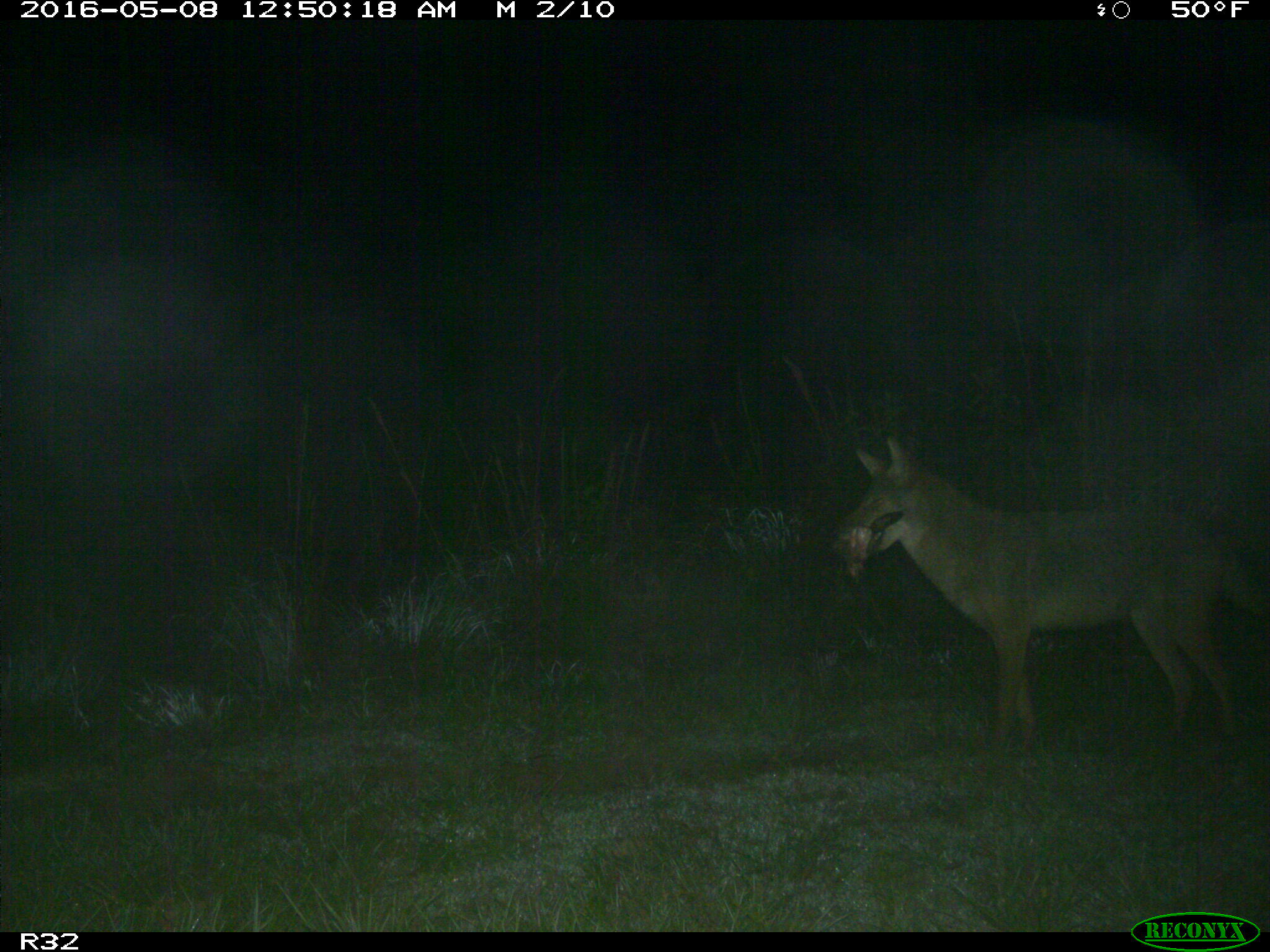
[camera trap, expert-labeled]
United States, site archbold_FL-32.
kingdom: Animalia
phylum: Chordata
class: Mammalia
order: Carnivora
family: Canidae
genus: Canis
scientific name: Canis latrans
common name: coyote